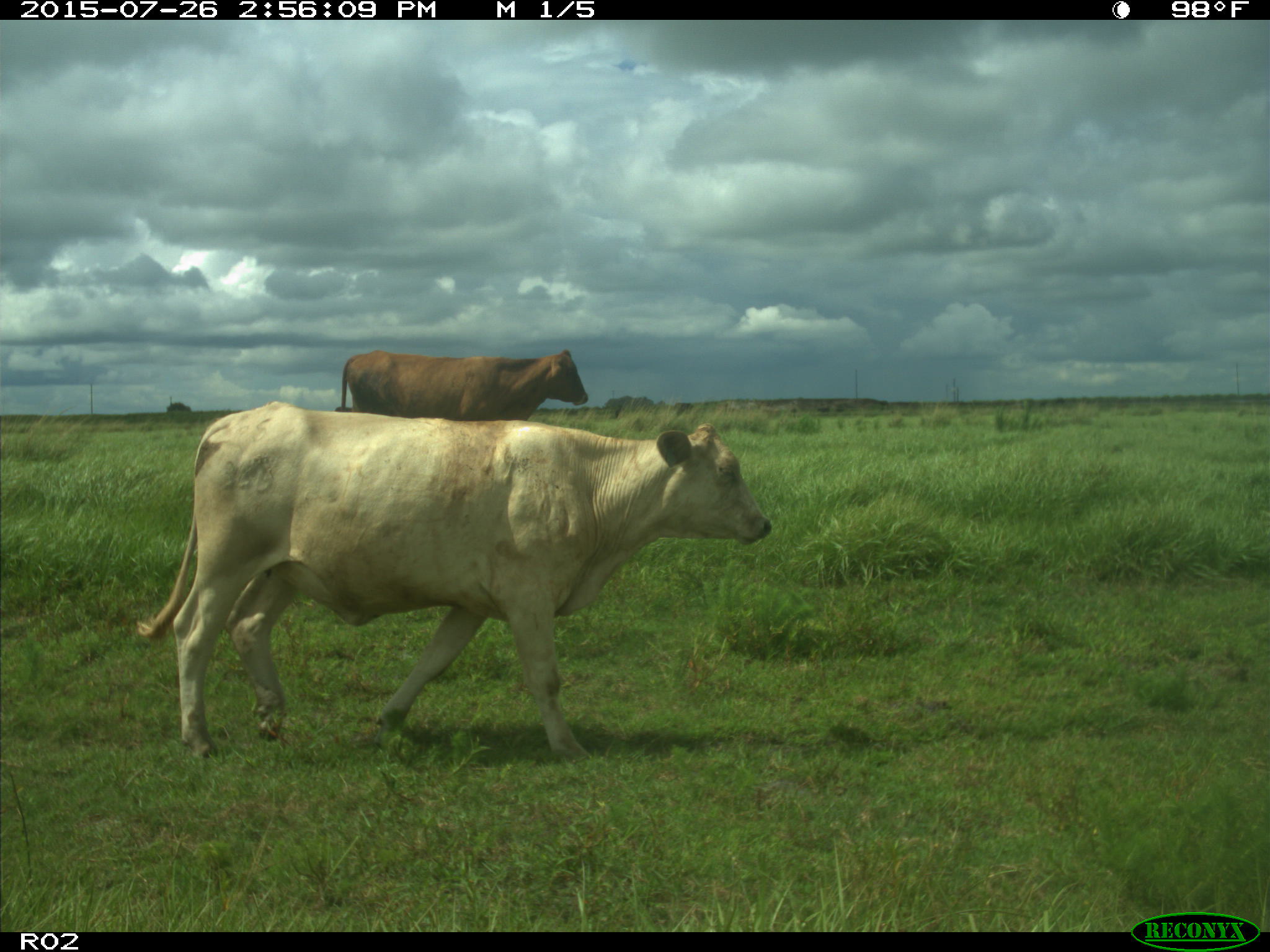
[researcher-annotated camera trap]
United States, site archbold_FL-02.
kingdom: Animalia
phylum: Chordata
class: Mammalia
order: Artiodactyla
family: Bovidae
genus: Bos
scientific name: Bos taurus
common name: domestic cow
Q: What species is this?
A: Bos taurus (domestic cow).